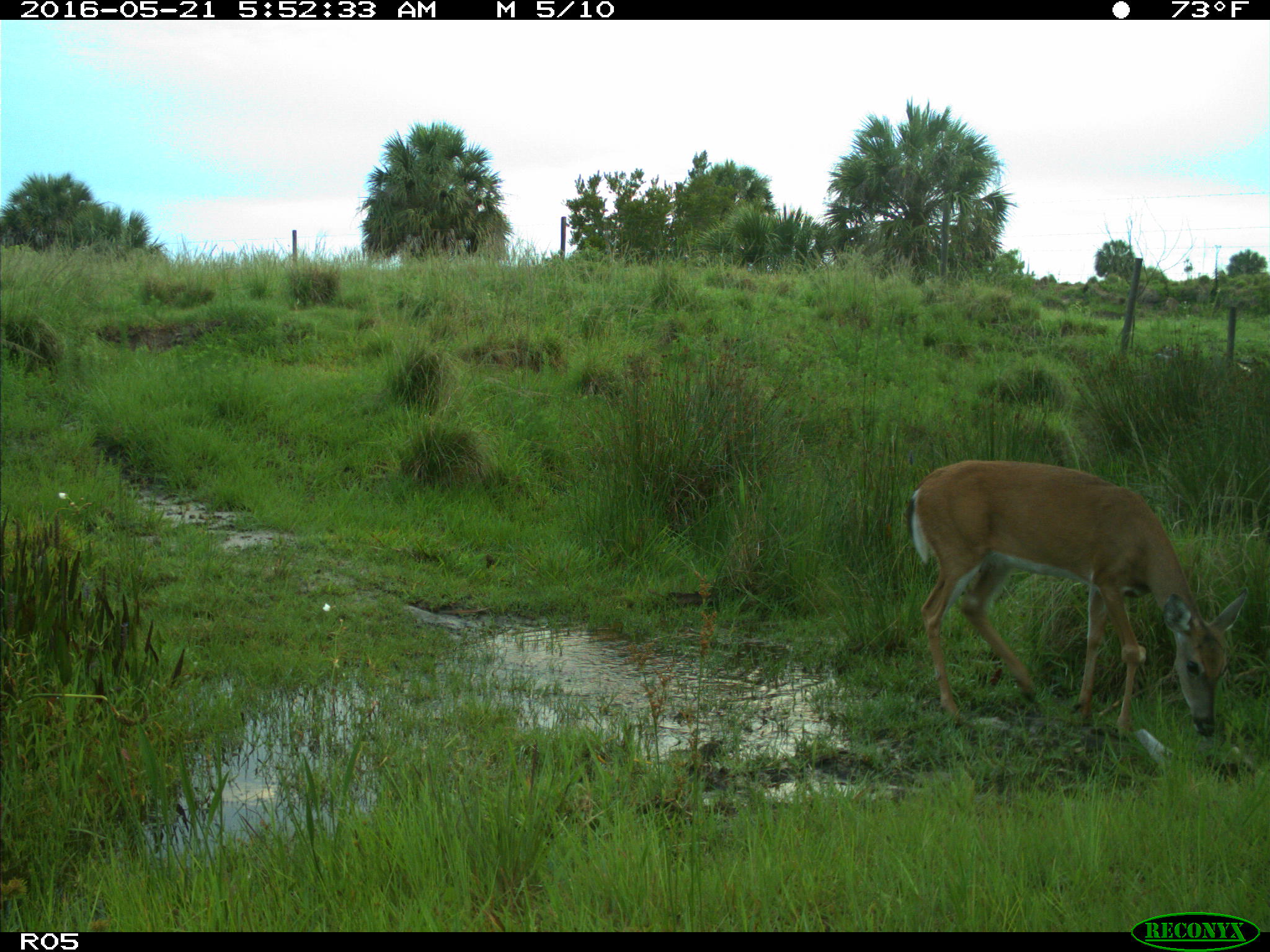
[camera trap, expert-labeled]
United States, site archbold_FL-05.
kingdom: Animalia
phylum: Chordata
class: Mammalia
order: Artiodactyla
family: Cervidae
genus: Odocoileus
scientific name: Odocoileus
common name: deer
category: unidentified deer